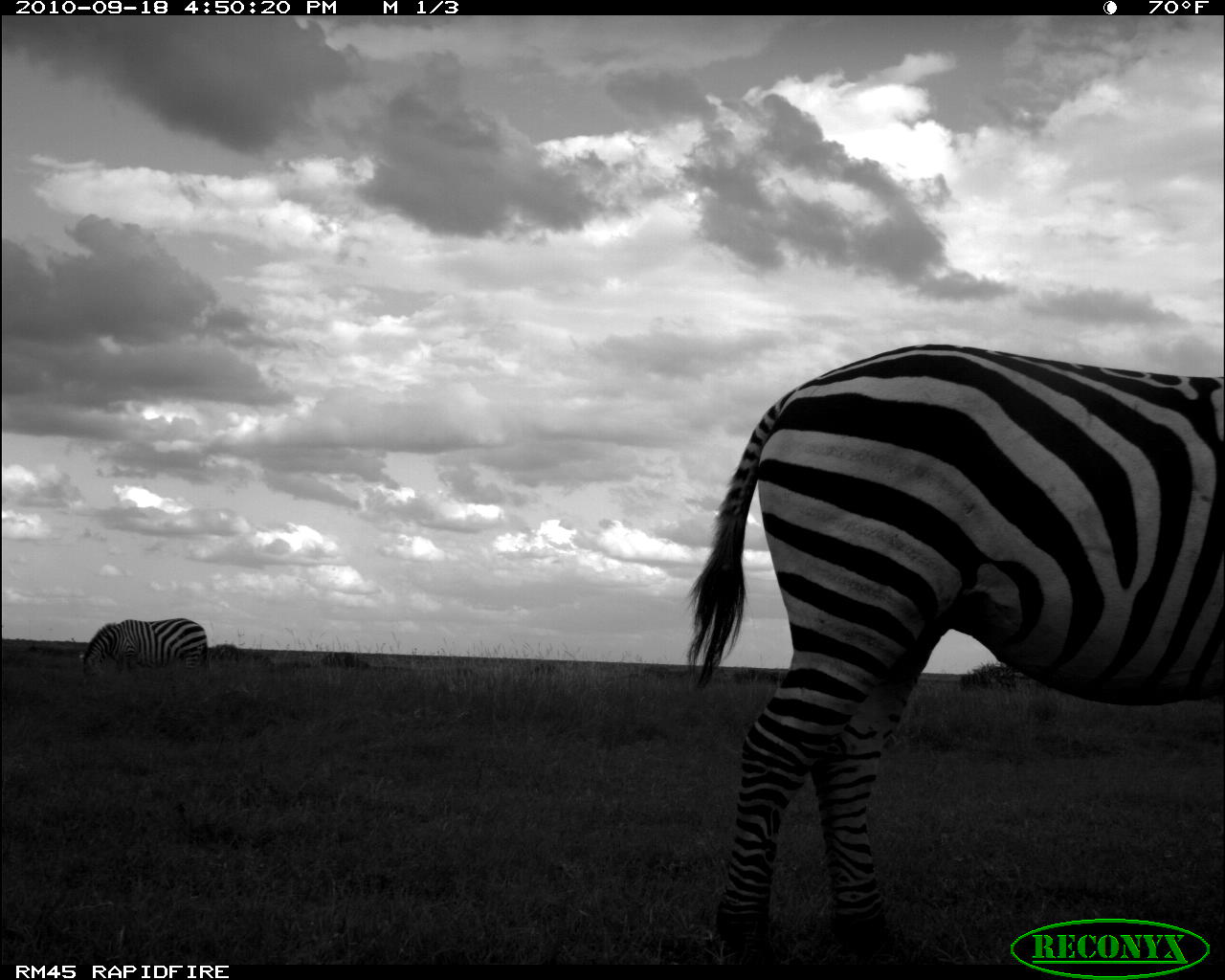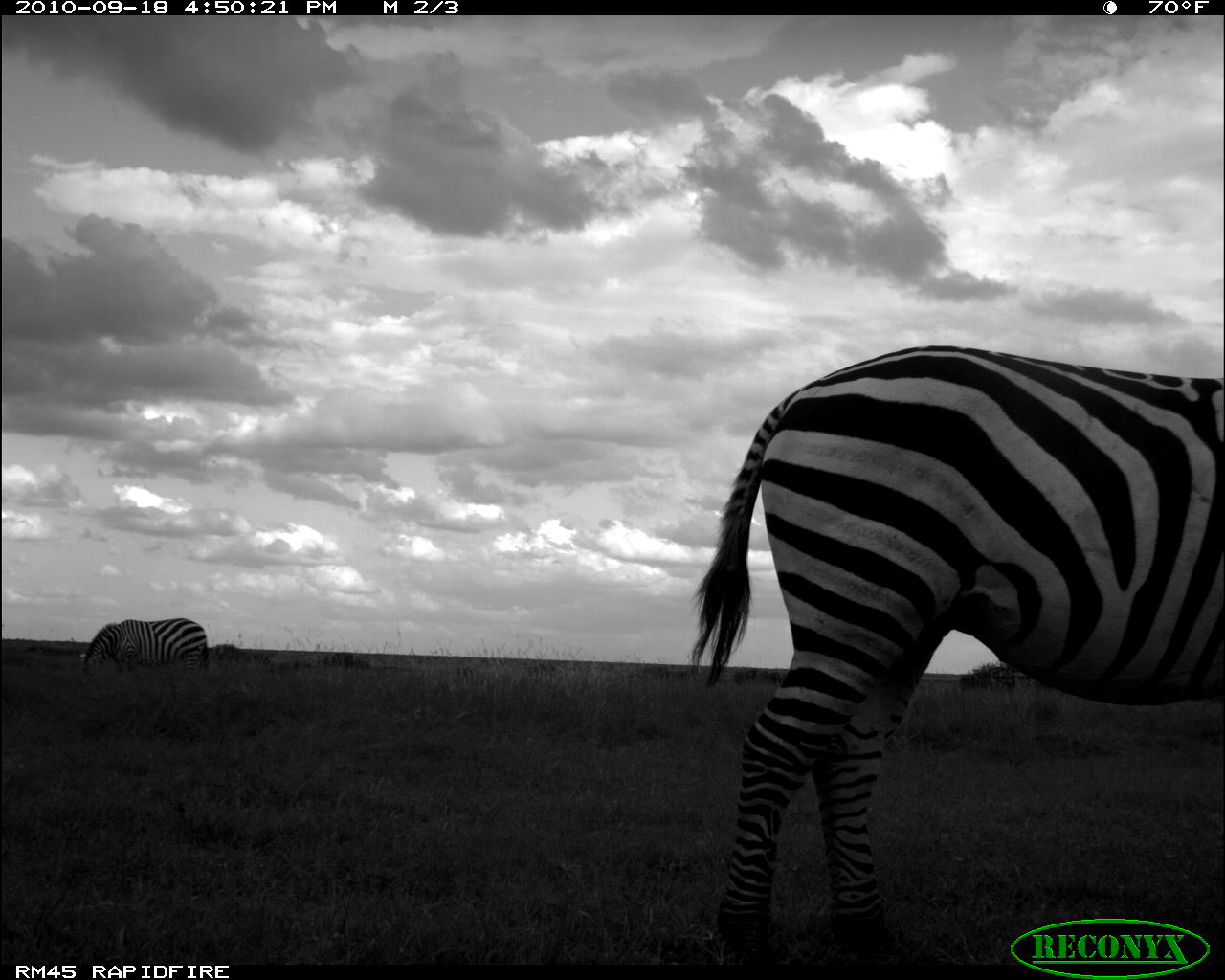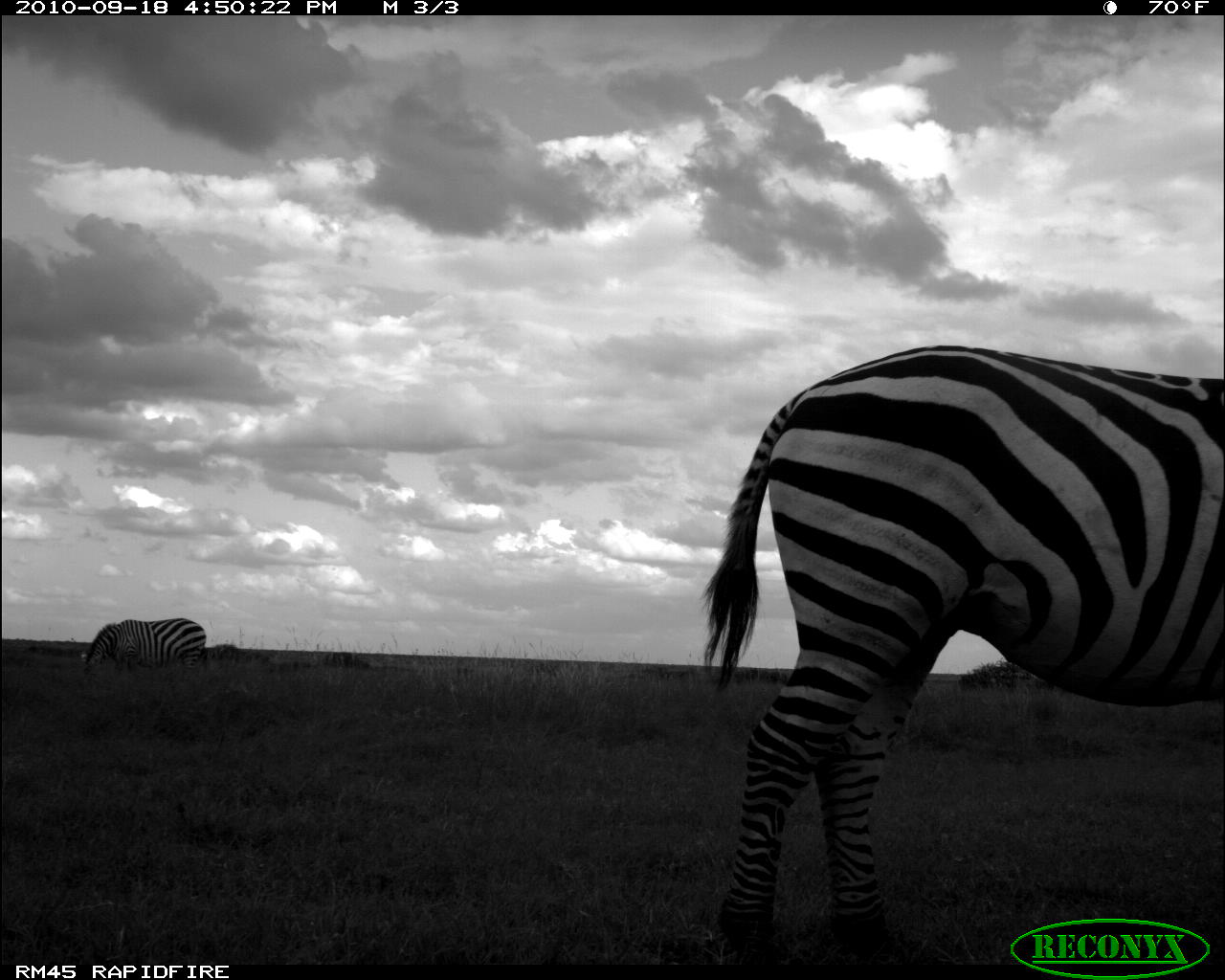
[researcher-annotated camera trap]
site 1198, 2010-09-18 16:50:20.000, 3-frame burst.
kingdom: Animalia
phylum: Chordata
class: Mammalia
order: Perissodactyla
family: Equidae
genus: Equus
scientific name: Equus quagga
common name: plains zebra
Equus quagga (plains zebra), count 2.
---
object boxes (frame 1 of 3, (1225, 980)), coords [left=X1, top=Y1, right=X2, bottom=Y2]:
equus quagga: [left=684, top=342, right=1218, bottom=908]; [left=79, top=618, right=207, bottom=678]